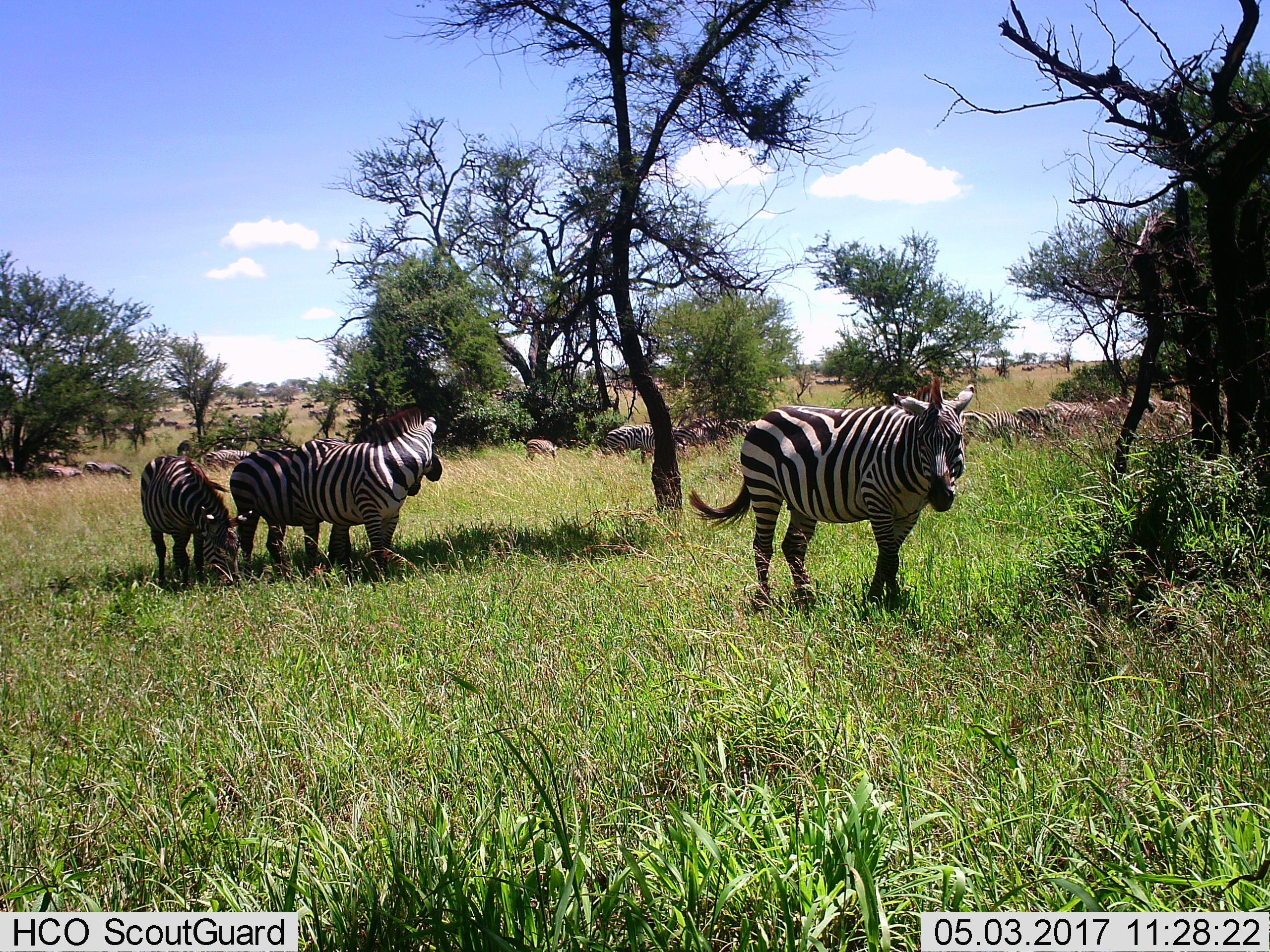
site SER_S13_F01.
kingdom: Animalia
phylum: Chordata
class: Mammalia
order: Perissodactyla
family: Equidae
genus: Equus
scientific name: Equus quagga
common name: plains zebra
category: zebraplains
Zebraplains (plains zebra) (Equus quagga), count 11-50. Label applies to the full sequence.